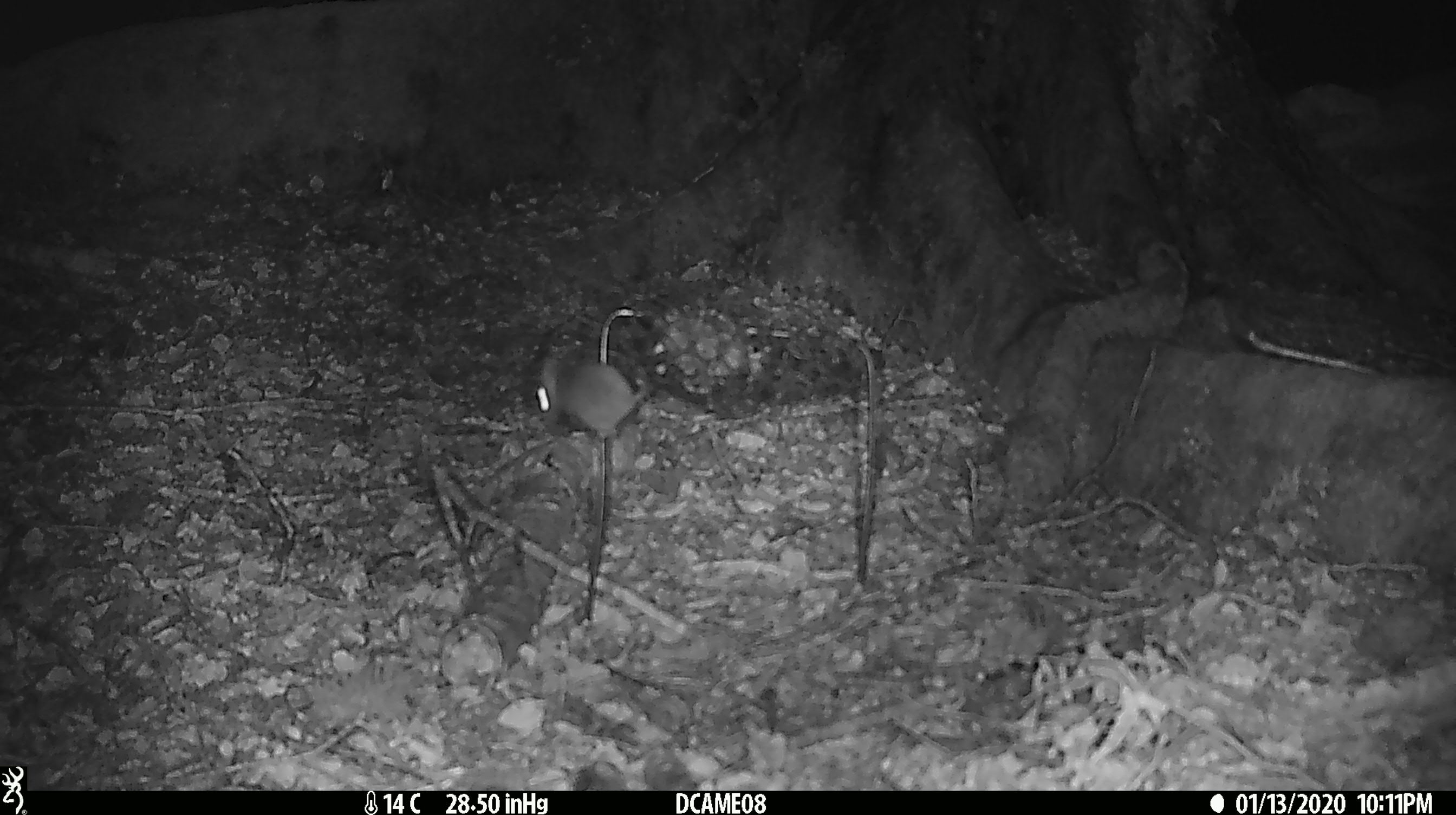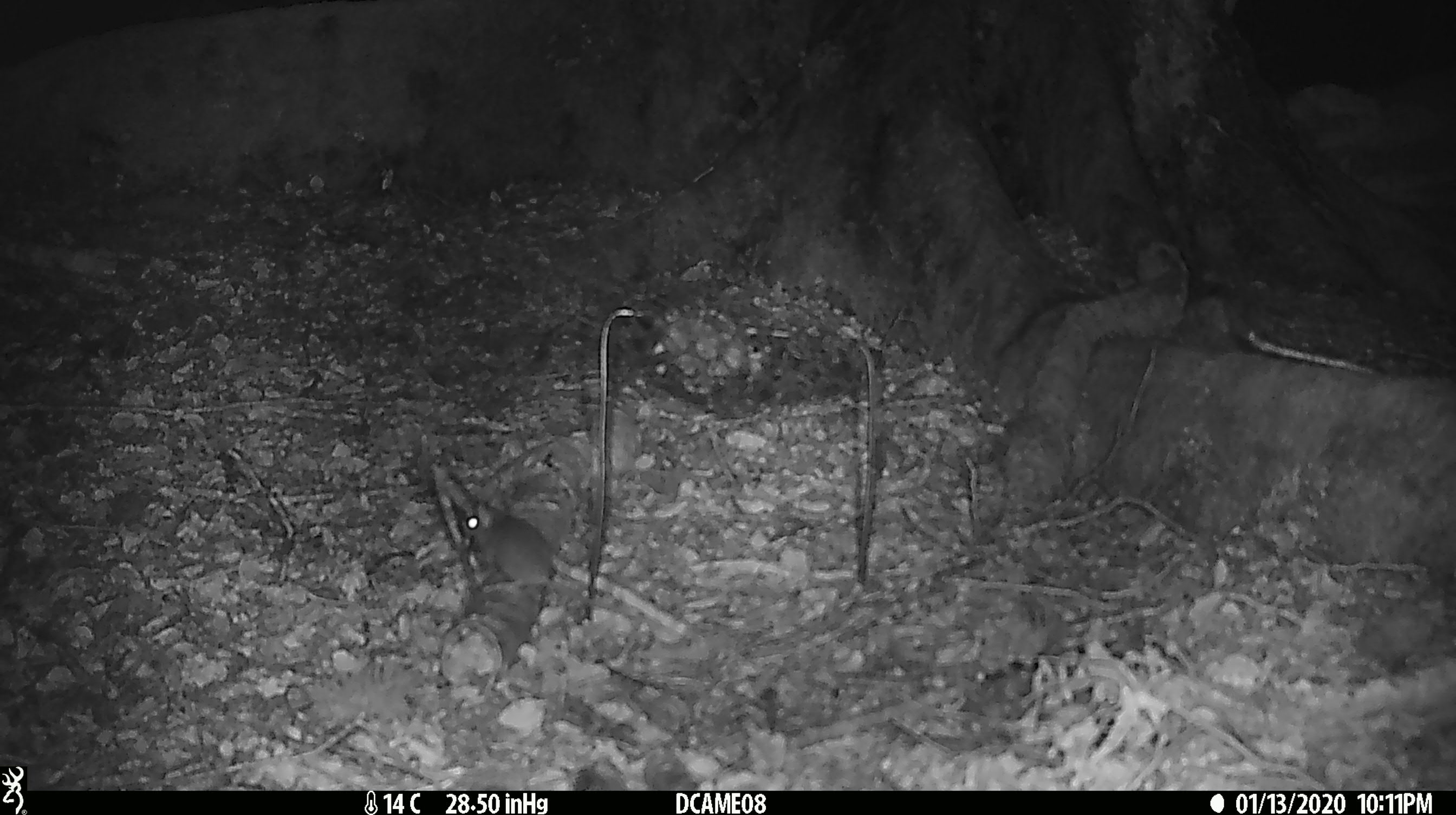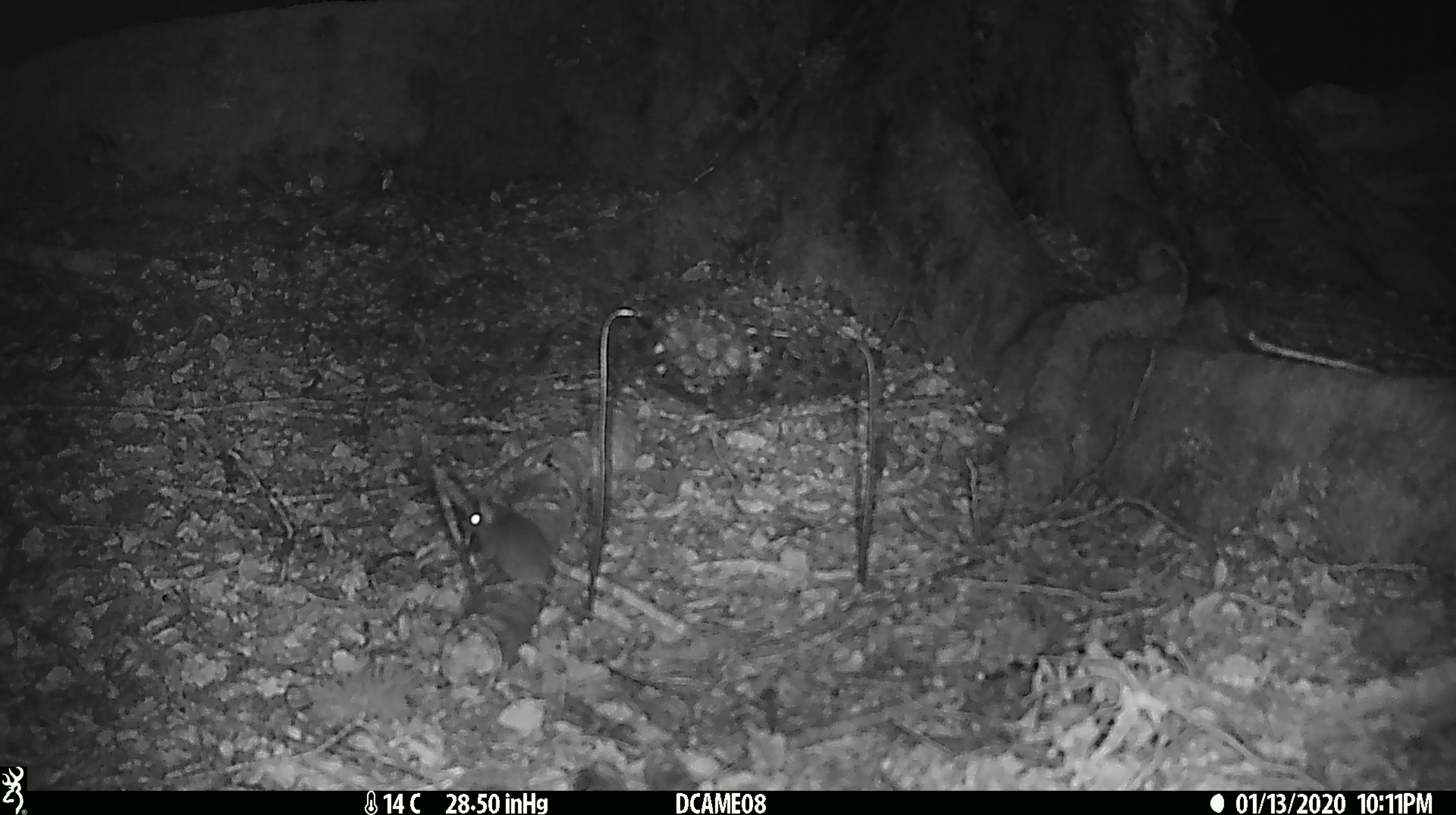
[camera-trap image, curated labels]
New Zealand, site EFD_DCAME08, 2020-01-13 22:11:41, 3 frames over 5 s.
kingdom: Animalia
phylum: Chordata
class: Mammalia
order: Rodentia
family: Muridae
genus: Mus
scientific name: Mus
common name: mouse